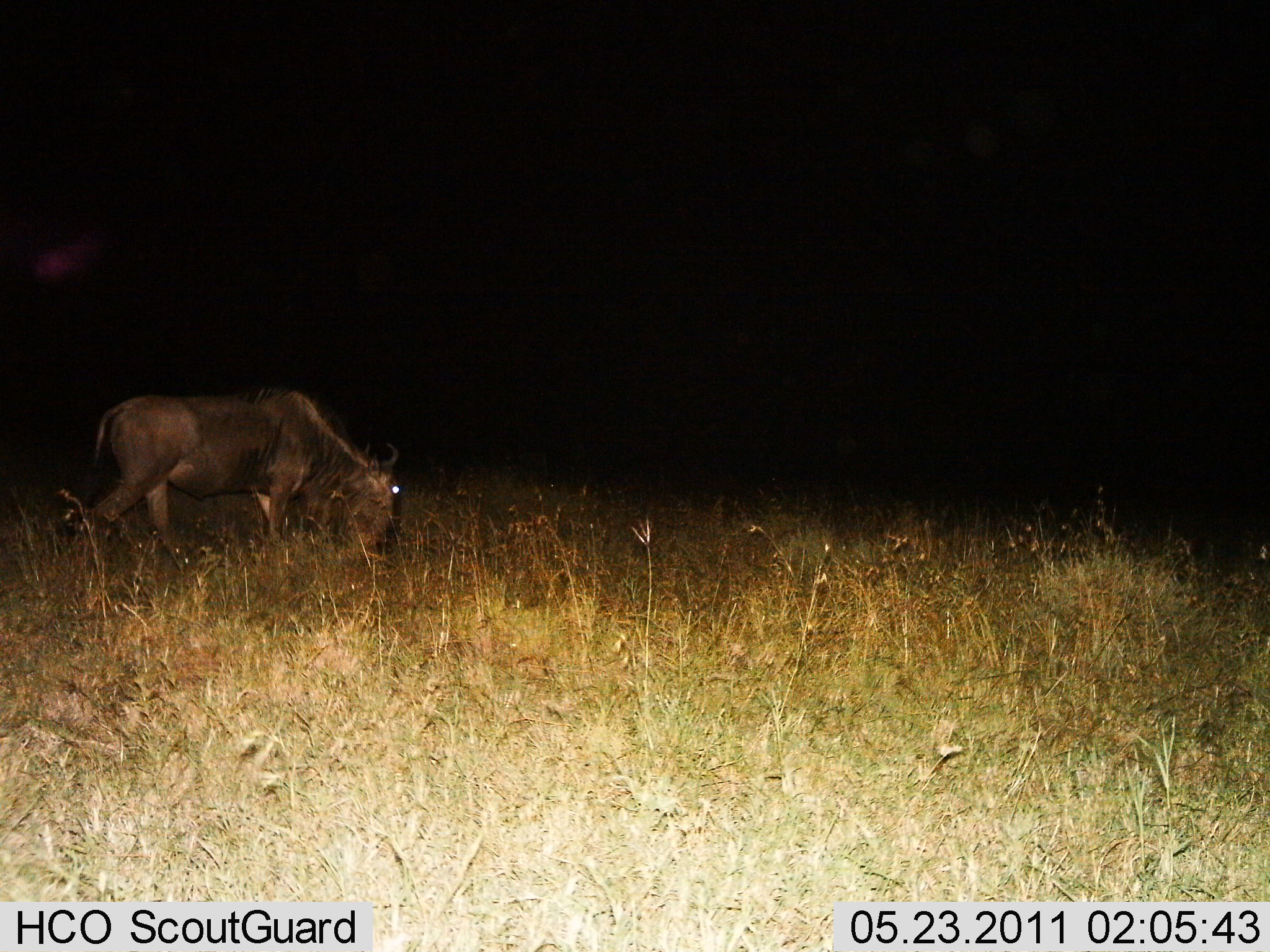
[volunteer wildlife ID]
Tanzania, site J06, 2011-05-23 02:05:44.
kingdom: Animalia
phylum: Chordata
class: Mammalia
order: Artiodactyla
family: Bovidae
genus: Connochaetes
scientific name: Connochaetes taurinus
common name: blue wildebeest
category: wildebeest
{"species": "wildebeest (blue wildebeest) (Connochaetes taurinus)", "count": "1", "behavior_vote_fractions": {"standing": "33%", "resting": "0%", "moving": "25%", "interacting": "0%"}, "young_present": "0%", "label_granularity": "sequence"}